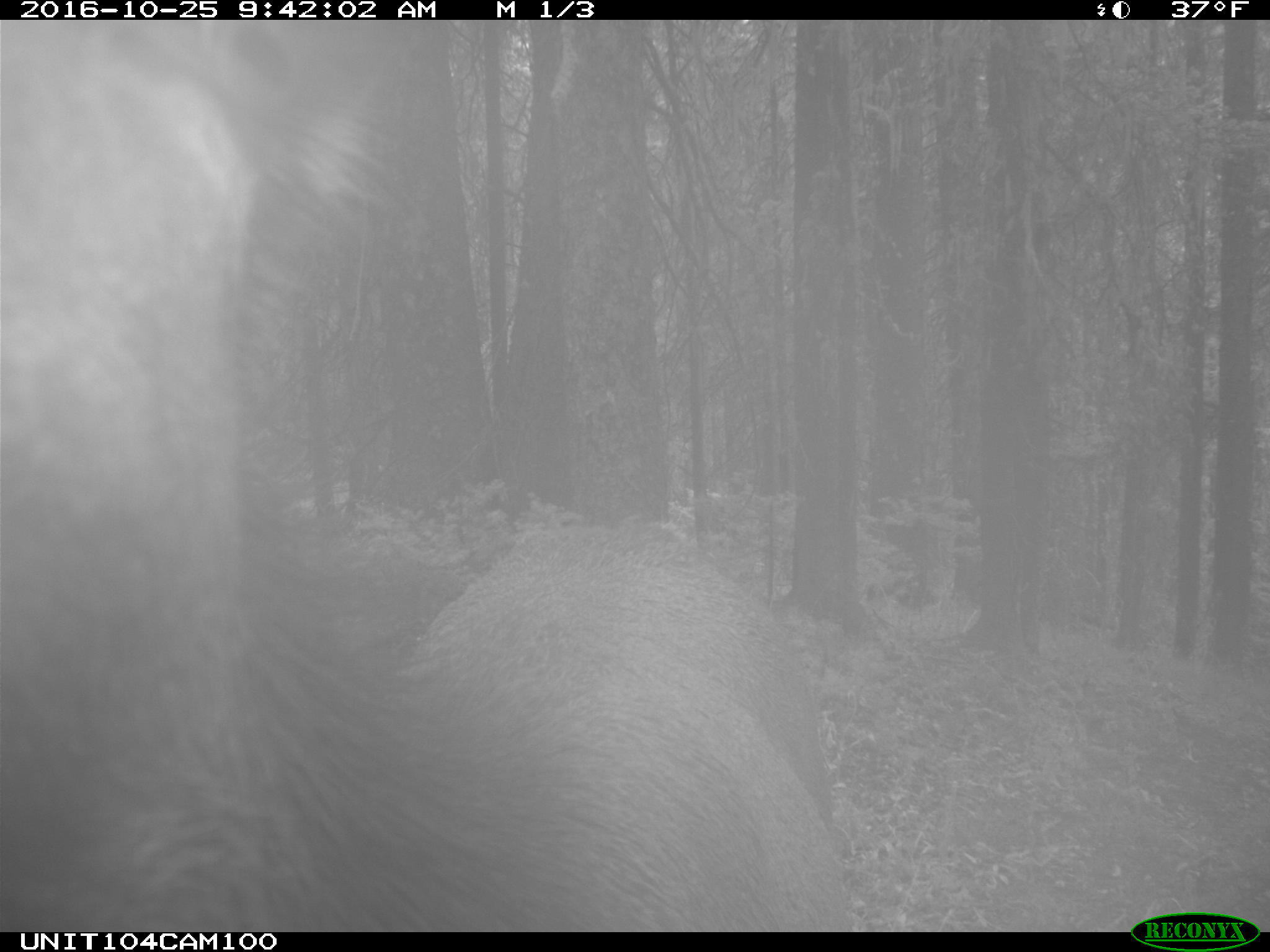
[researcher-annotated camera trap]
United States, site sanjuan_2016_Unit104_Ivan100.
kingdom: Animalia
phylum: Chordata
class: Mammalia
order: Artiodactyla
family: Cervidae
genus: Cervus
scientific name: Cervus elaphus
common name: red deer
Cervus elaphus (red deer).